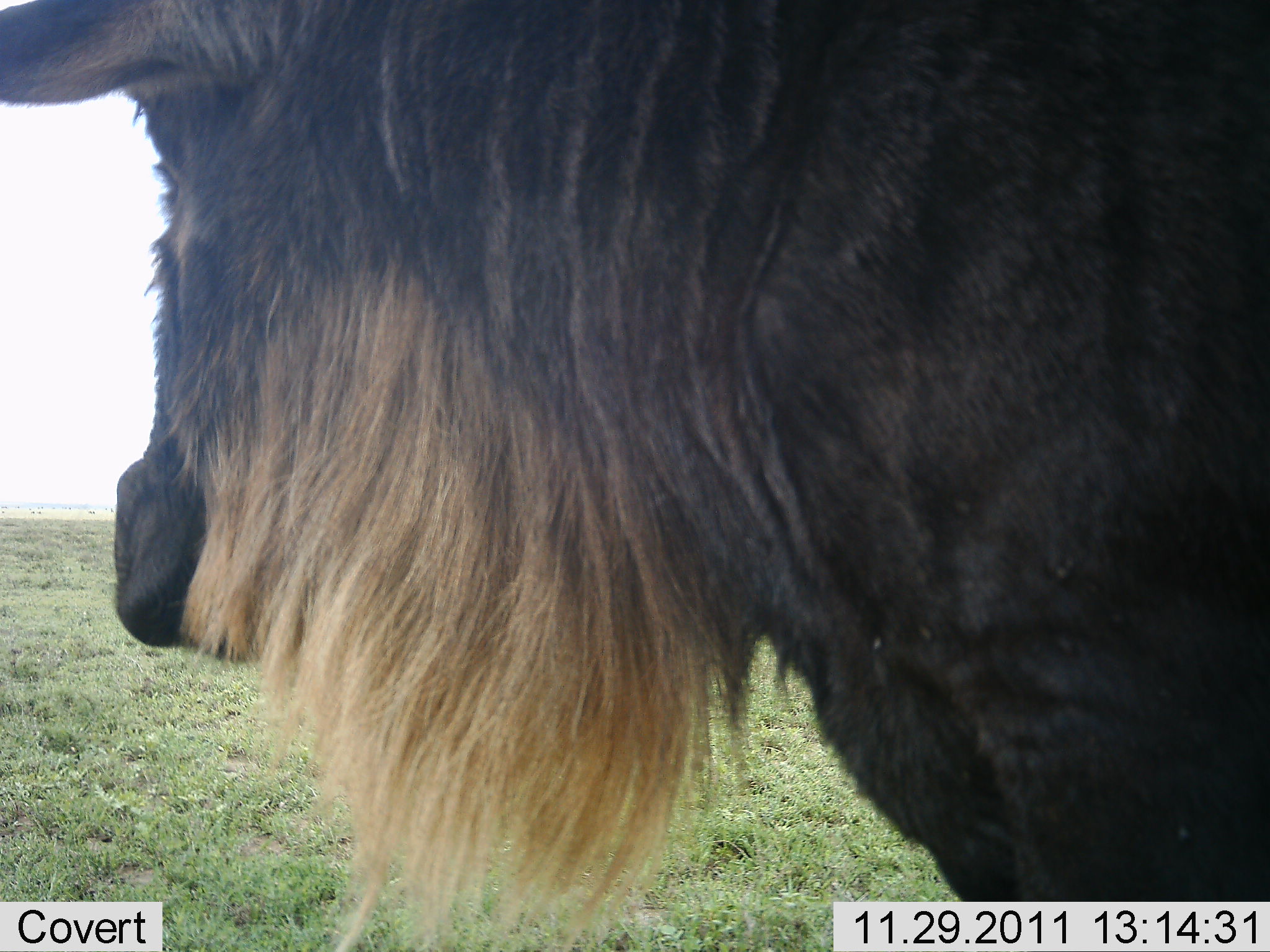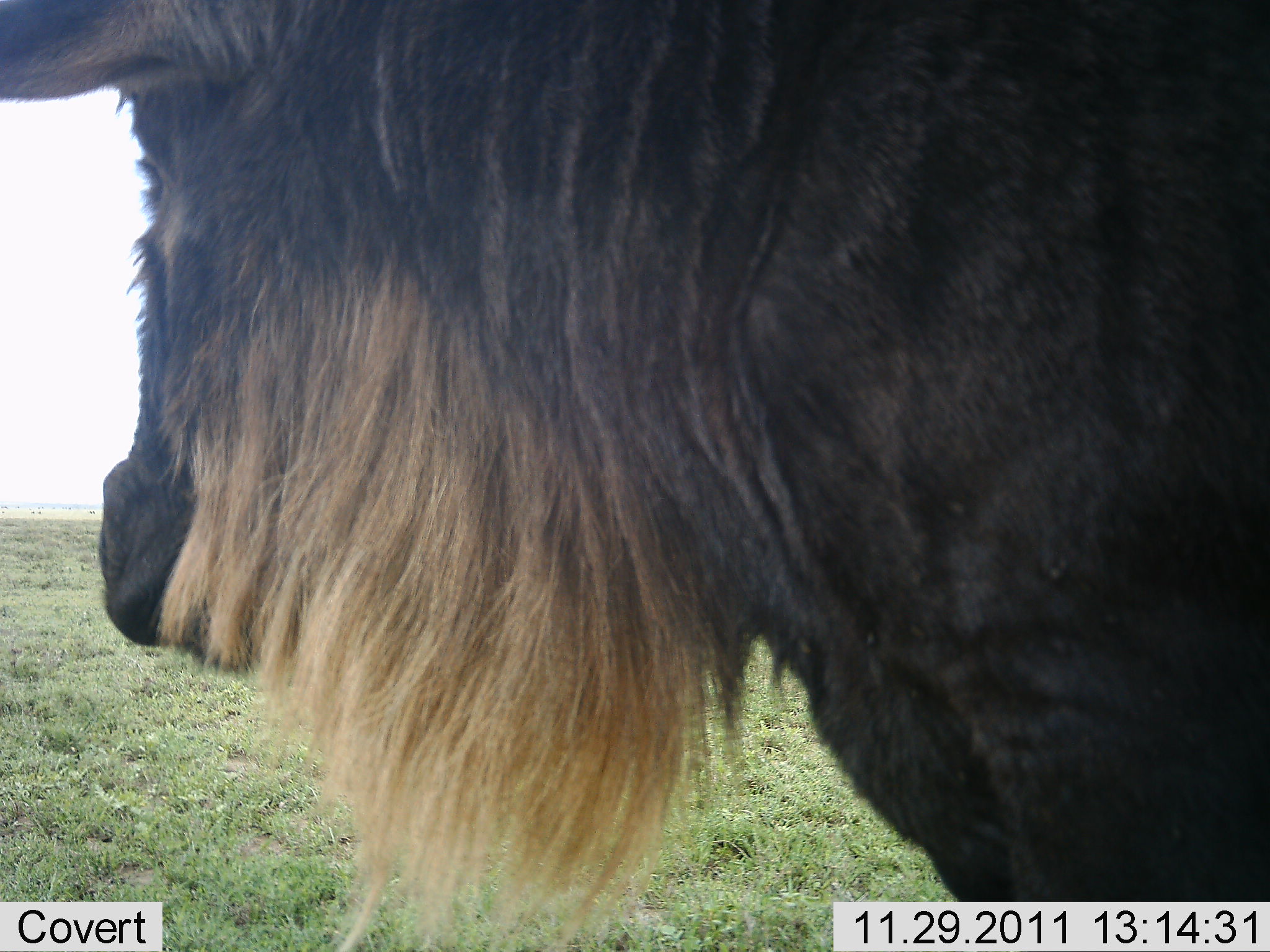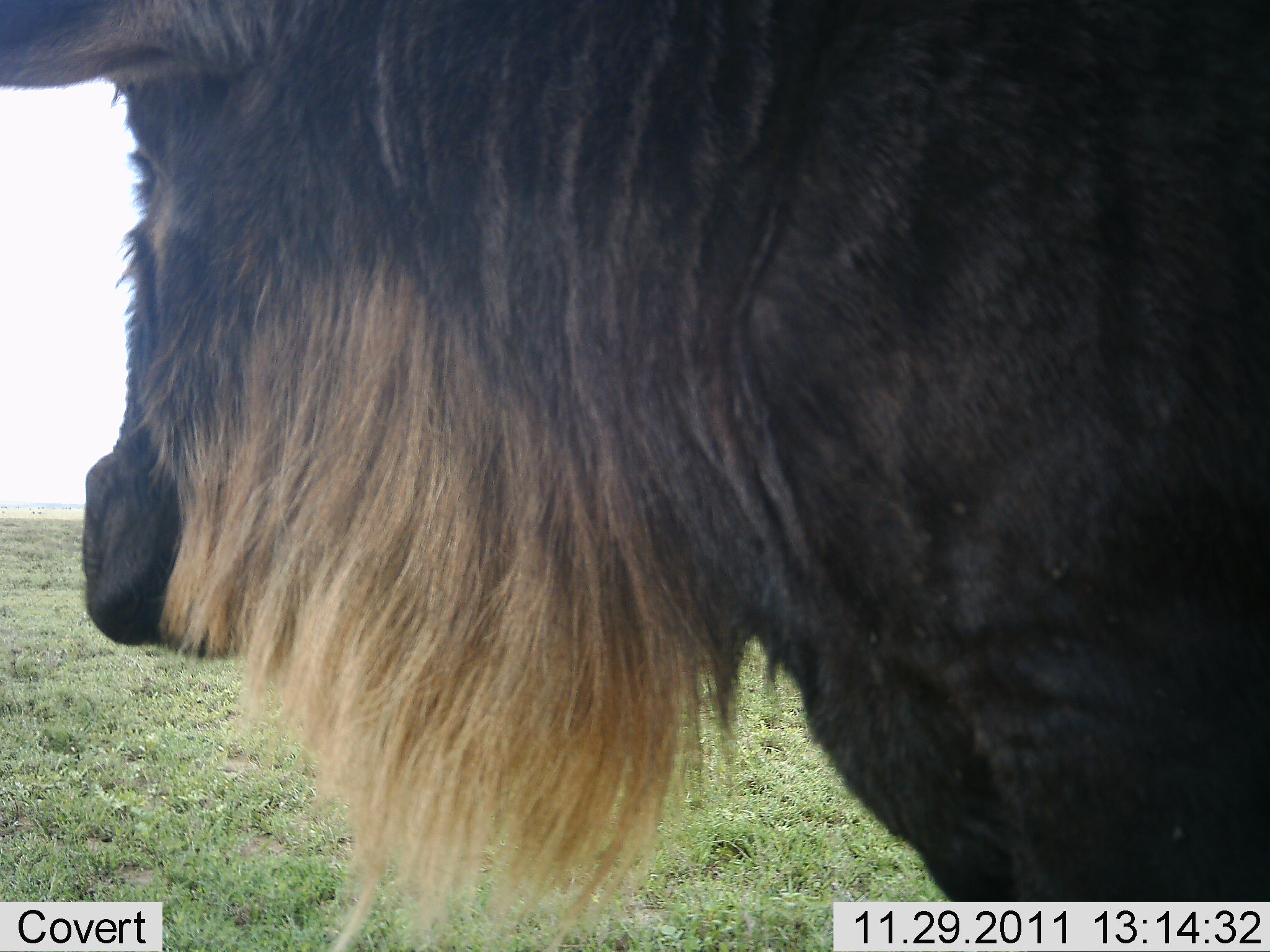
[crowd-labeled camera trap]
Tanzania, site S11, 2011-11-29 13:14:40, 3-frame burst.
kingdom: Animalia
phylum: Chordata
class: Mammalia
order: Artiodactyla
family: Bovidae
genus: Connochaetes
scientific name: Connochaetes taurinus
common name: blue wildebeest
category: wildebeest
Wildebeest (blue wildebeest) (Connochaetes taurinus), count 1. Behavior (volunteer vote fractions): standing 100%, resting 0%, moving 0%, interacting 0%. Young present (vote fraction): 0%. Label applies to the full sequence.